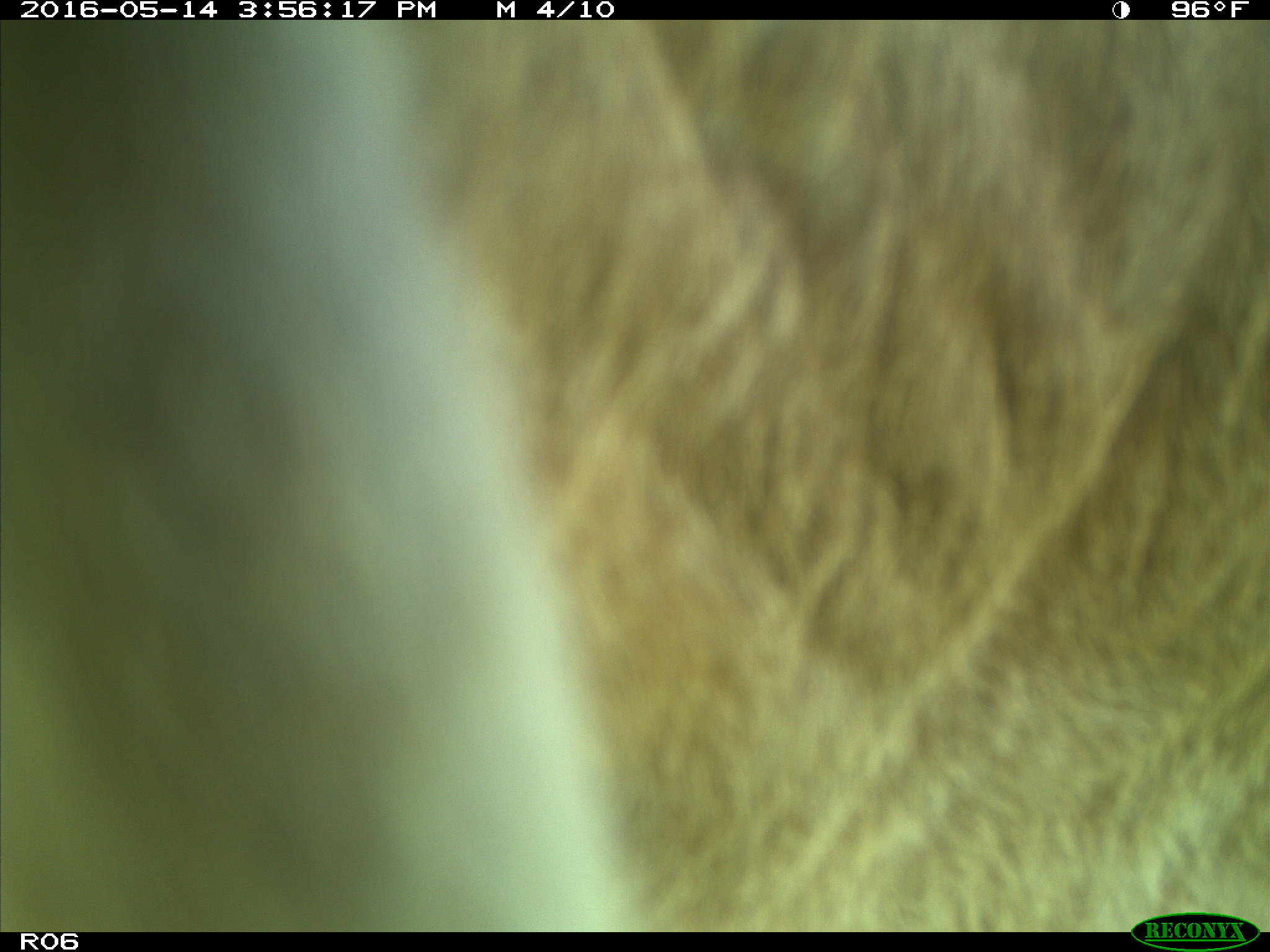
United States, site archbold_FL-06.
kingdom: Animalia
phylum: Chordata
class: Mammalia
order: Artiodactyla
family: Bovidae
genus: Bos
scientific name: Bos taurus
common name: domestic cow